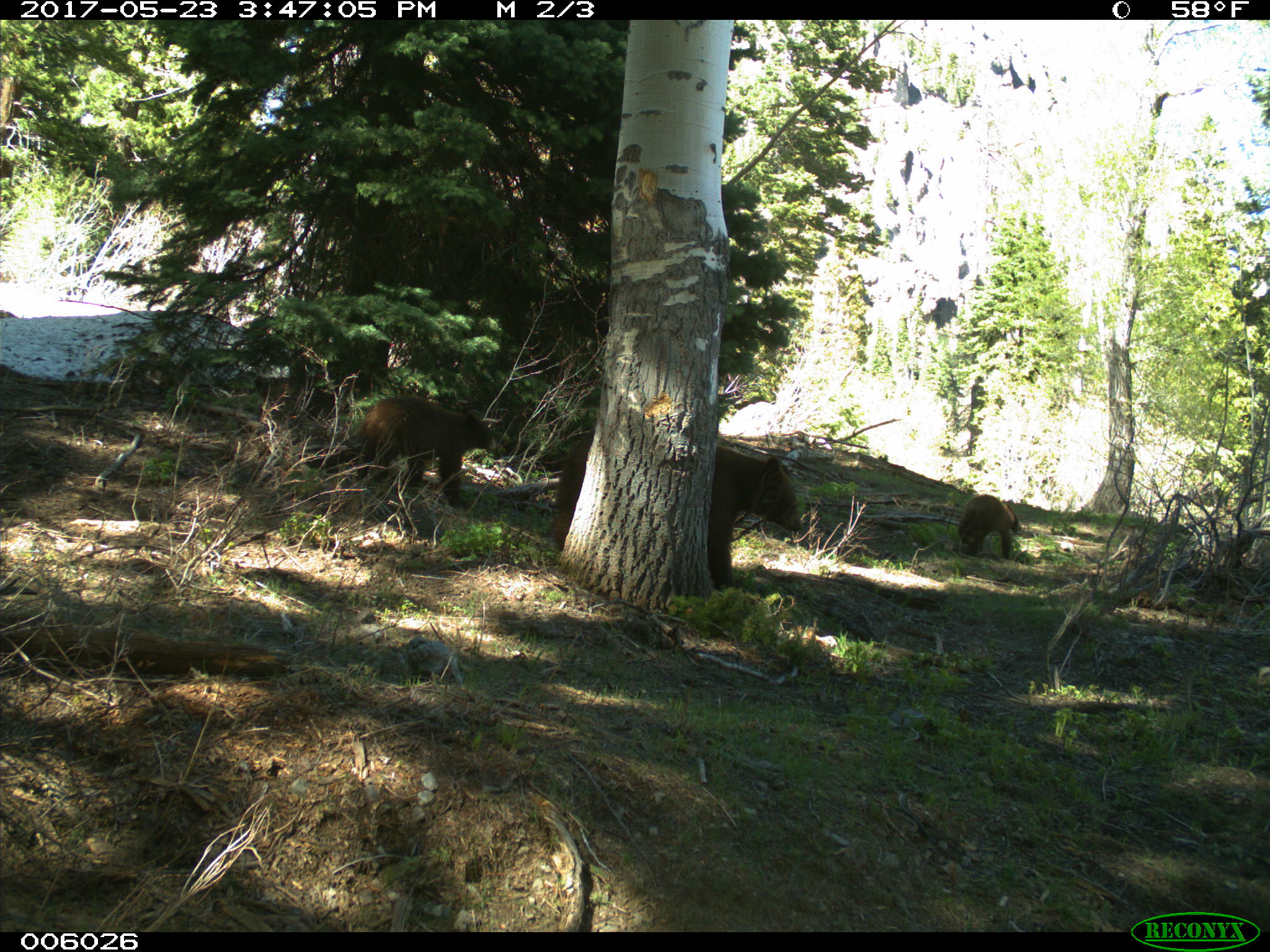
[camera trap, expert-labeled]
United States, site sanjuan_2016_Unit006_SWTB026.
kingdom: Animalia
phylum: Chordata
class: Mammalia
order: Carnivora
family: Ursidae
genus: Ursus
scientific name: Ursus americanus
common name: american black bear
Ursus americanus (american black bear).